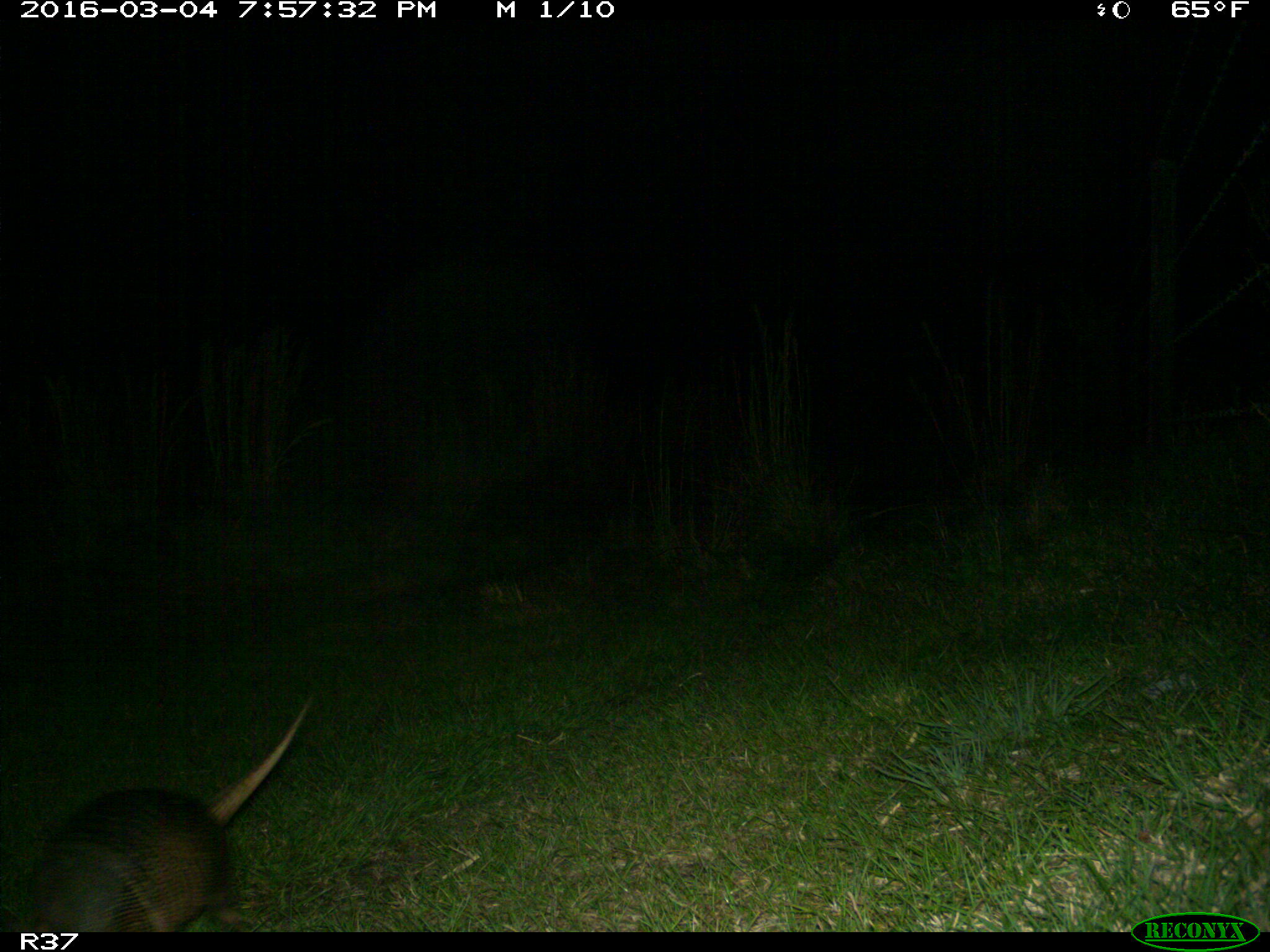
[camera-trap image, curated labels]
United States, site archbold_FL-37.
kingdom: Animalia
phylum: Chordata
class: Mammalia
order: Cingulata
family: Dasypodidae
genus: Dasypus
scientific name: Dasypus novemcinctus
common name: nine-banded armadillo